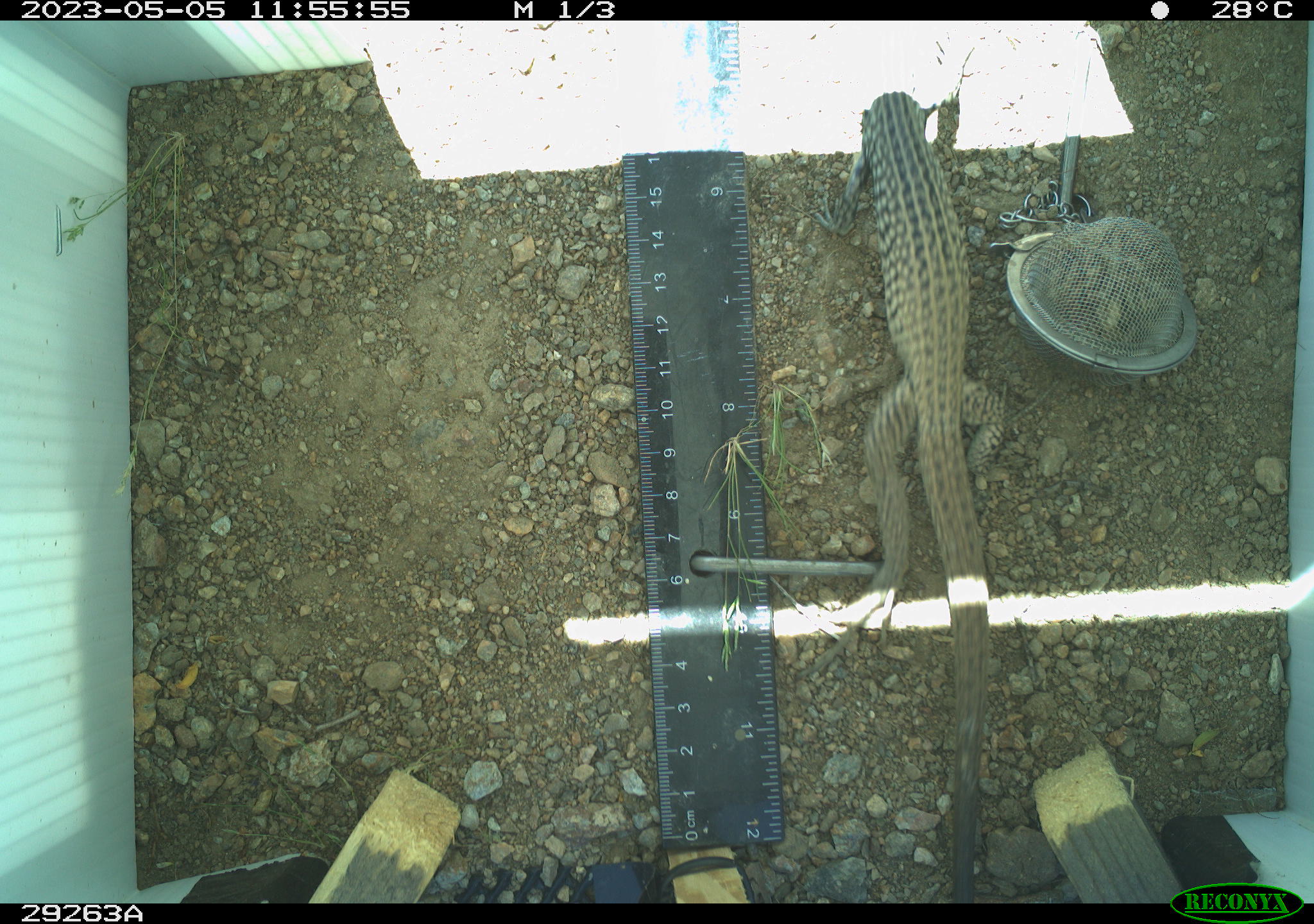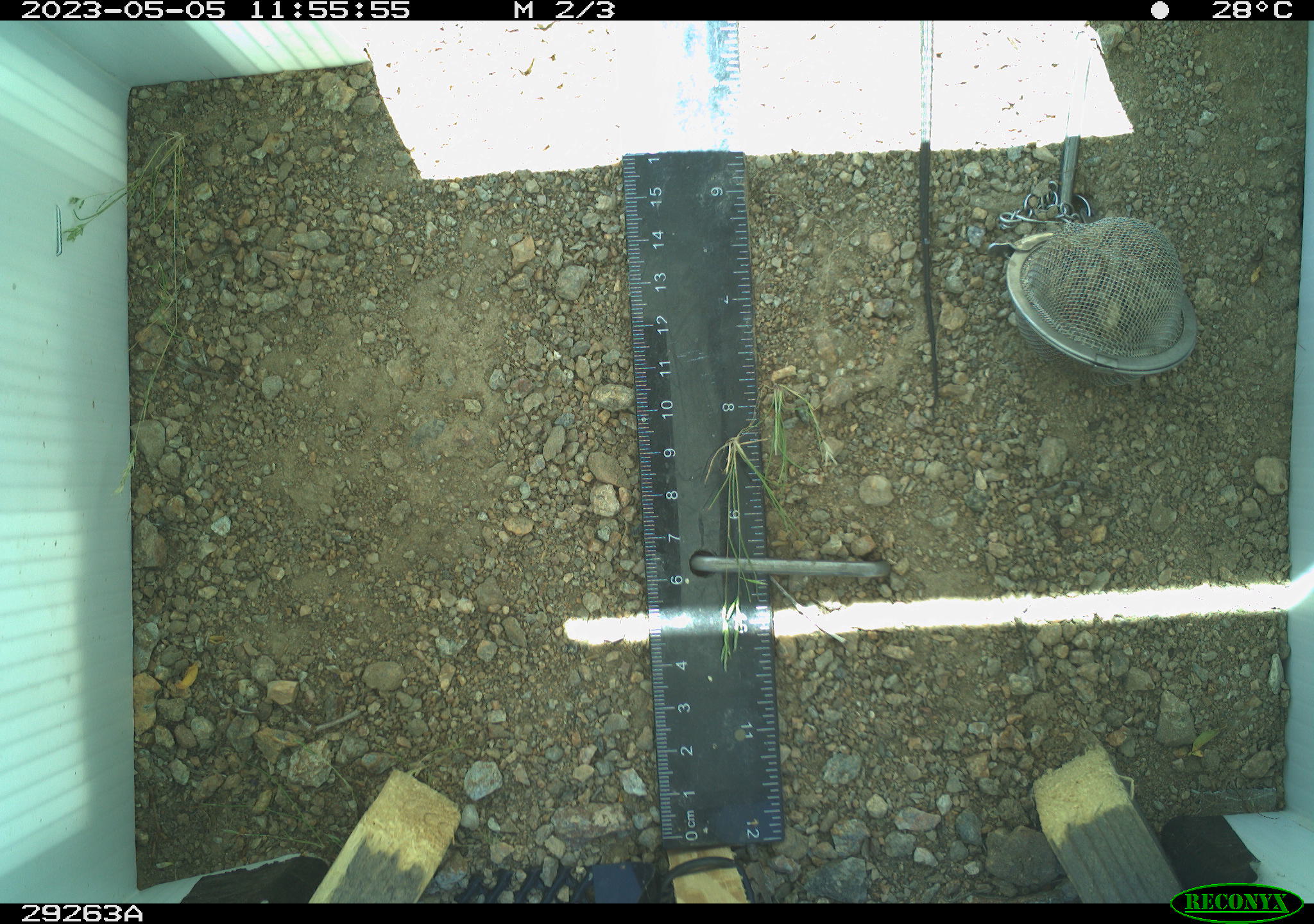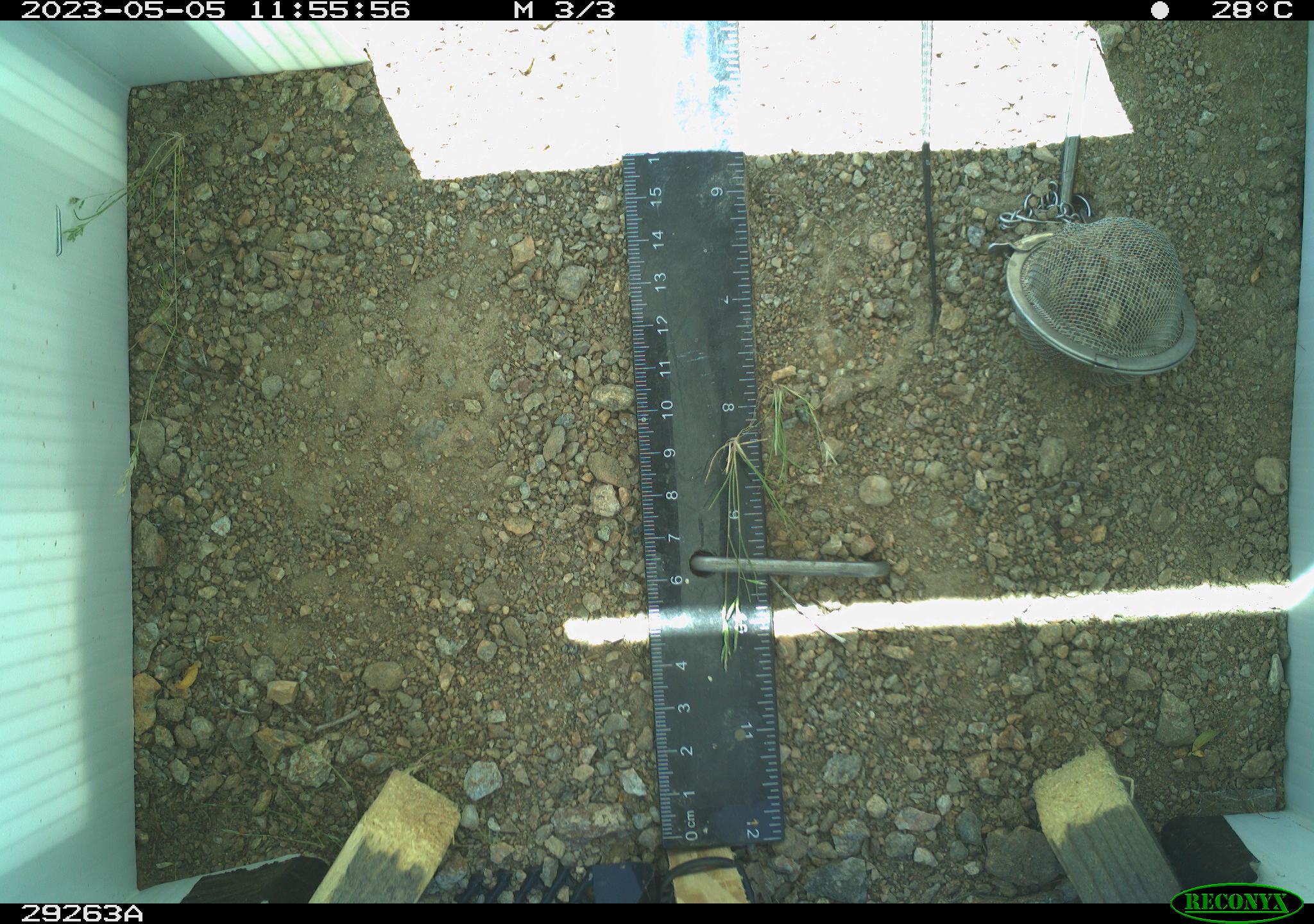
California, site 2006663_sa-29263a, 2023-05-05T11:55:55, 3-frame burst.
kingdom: Animalia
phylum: Chordata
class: Reptilia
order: Squamata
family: Teiidae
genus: Aspidoscelis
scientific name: Aspidoscelis tigris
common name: western whiptail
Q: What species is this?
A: Western whiptail (Aspidoscelis tigris).